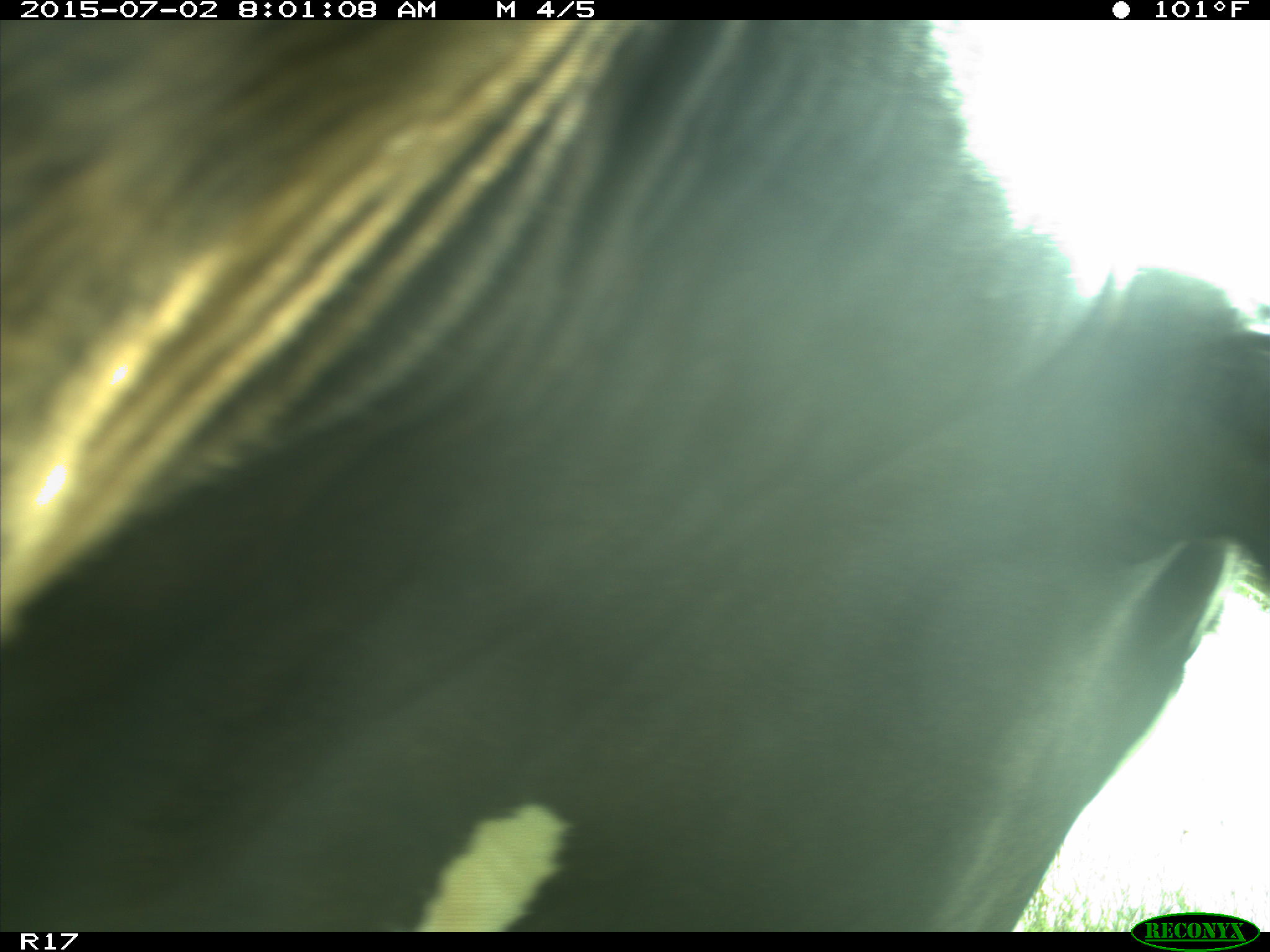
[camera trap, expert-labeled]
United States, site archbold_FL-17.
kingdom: Animalia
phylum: Chordata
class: Mammalia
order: Artiodactyla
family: Bovidae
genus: Bos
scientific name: Bos taurus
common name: domestic cow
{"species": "Bos taurus (domestic cow)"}